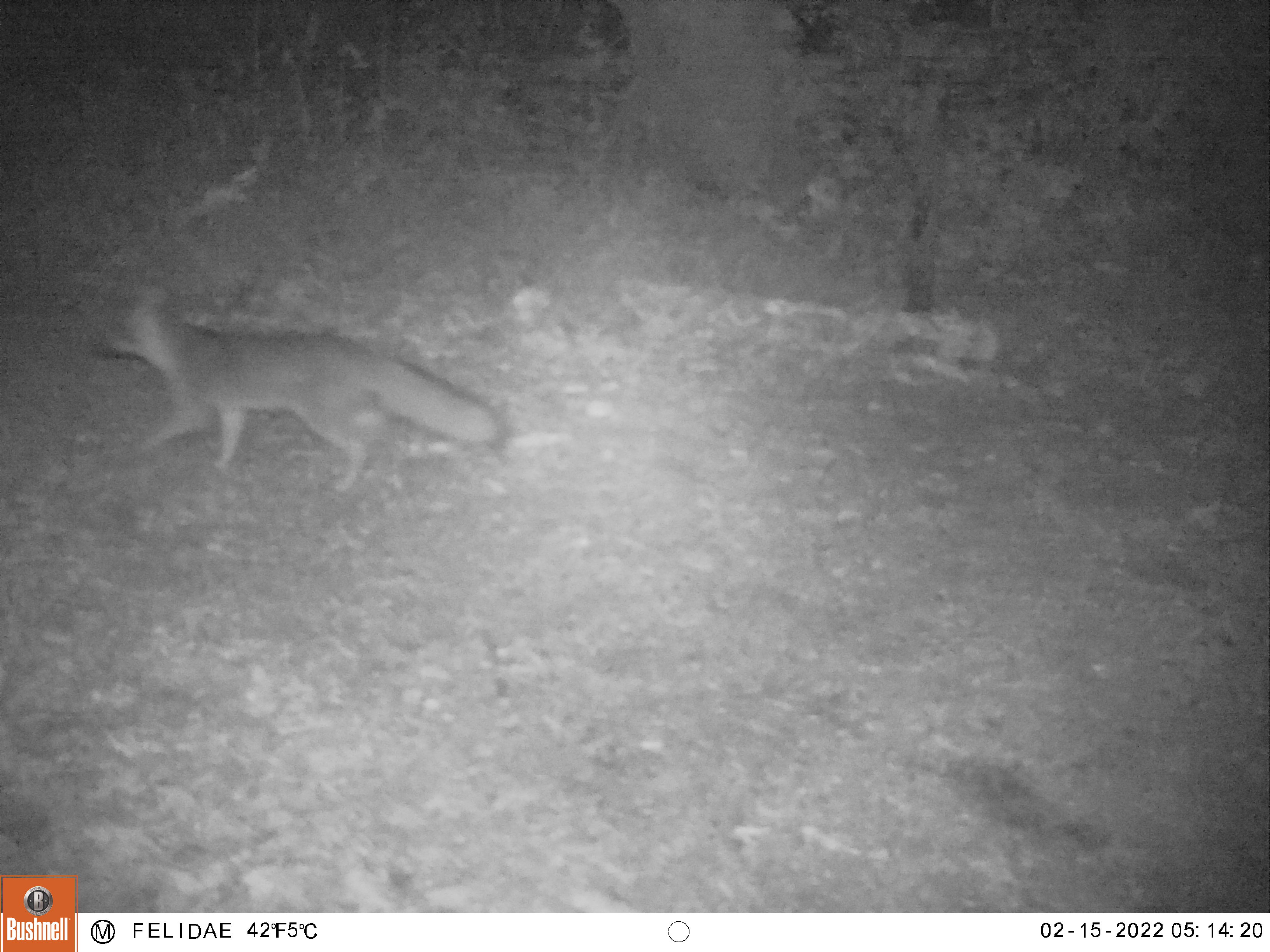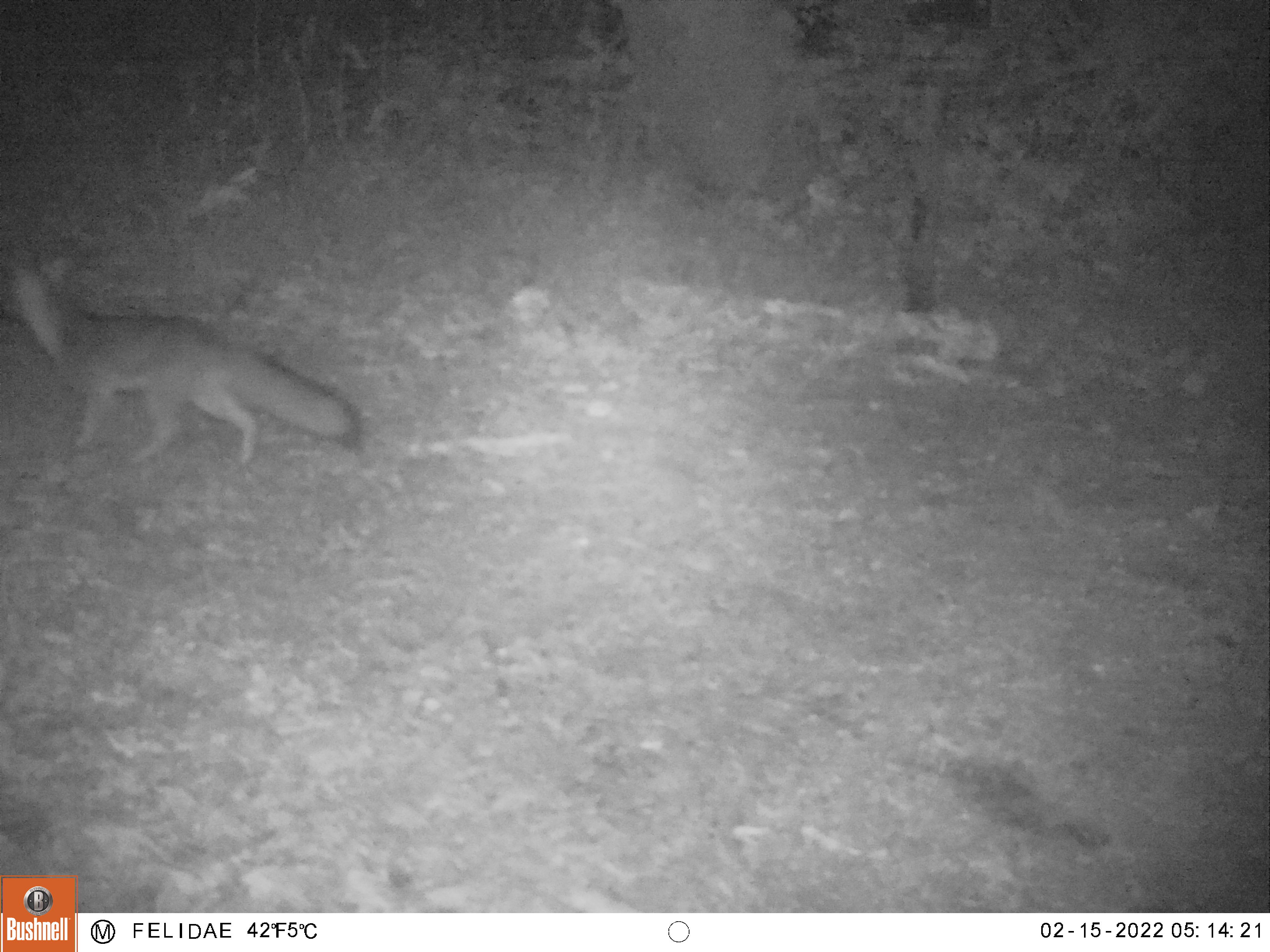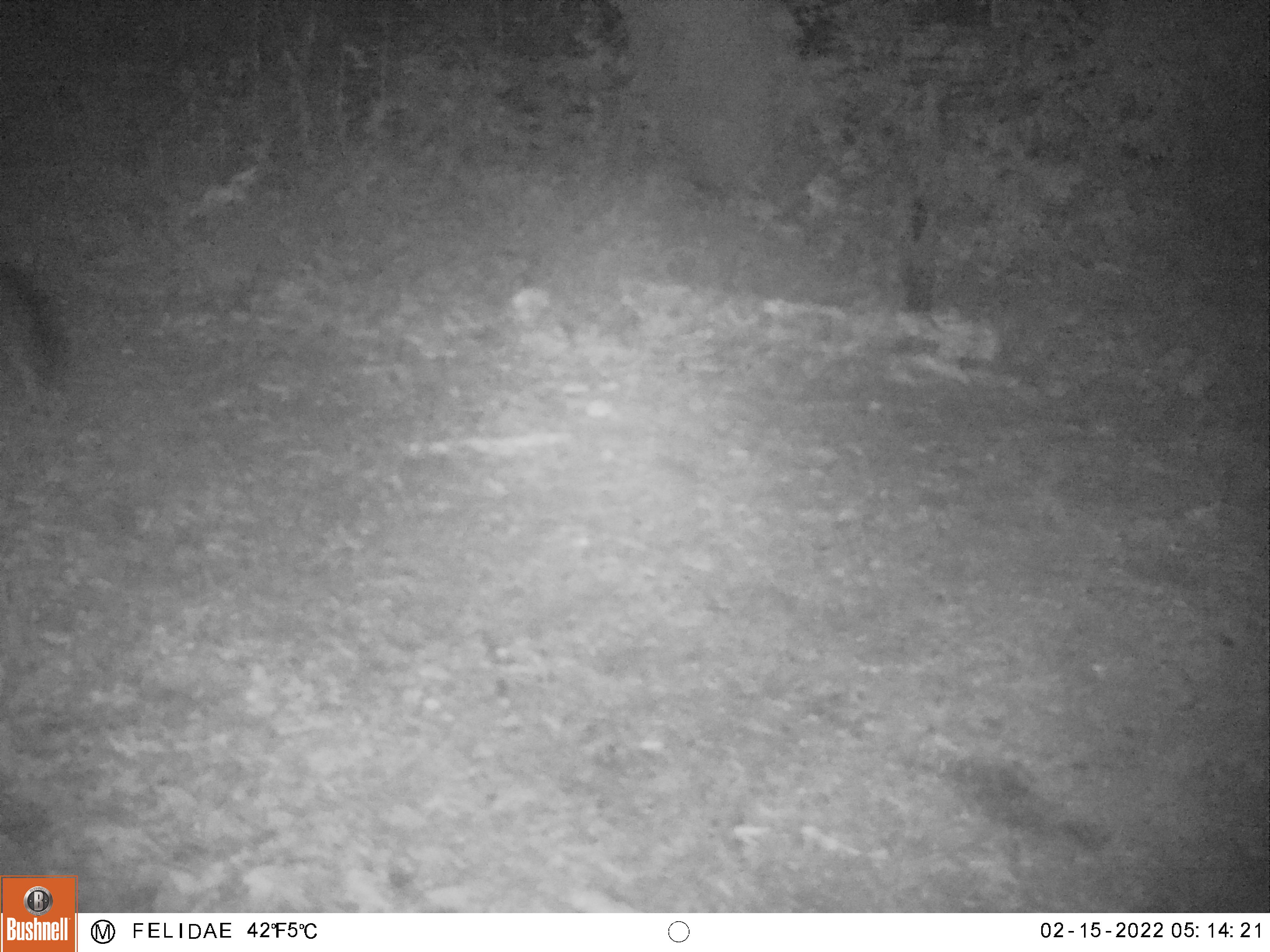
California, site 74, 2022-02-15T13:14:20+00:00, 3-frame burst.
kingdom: Animalia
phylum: Chordata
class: Mammalia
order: Carnivora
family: Canidae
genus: Urocyon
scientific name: Urocyon cinereoargenteus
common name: gray fox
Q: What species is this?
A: Gray fox (Urocyon cinereoargenteus).